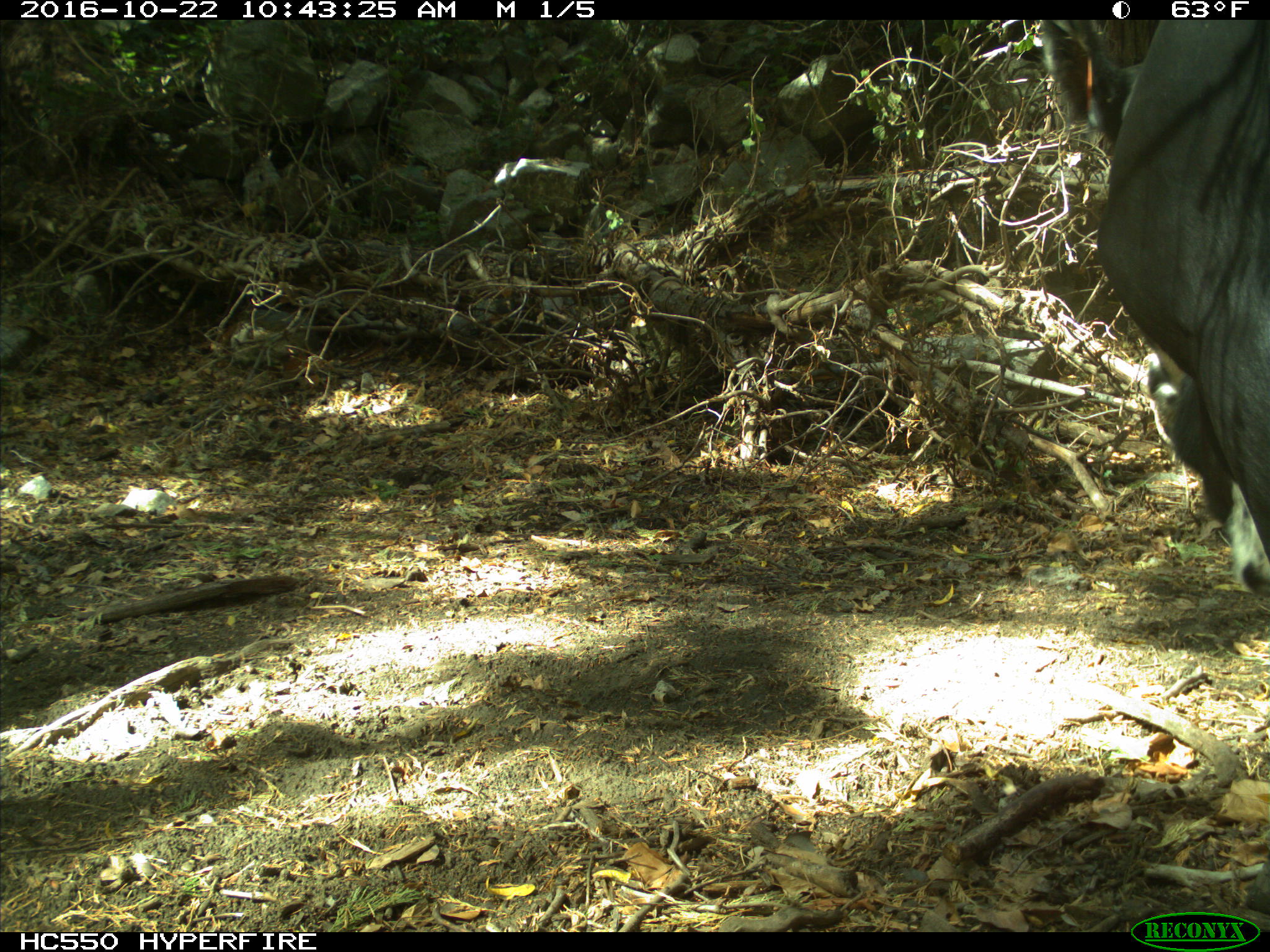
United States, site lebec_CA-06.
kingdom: Animalia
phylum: Chordata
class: Mammalia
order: Artiodactyla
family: Bovidae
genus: Bos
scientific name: Bos taurus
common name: domestic cow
Bos taurus (domestic cow).